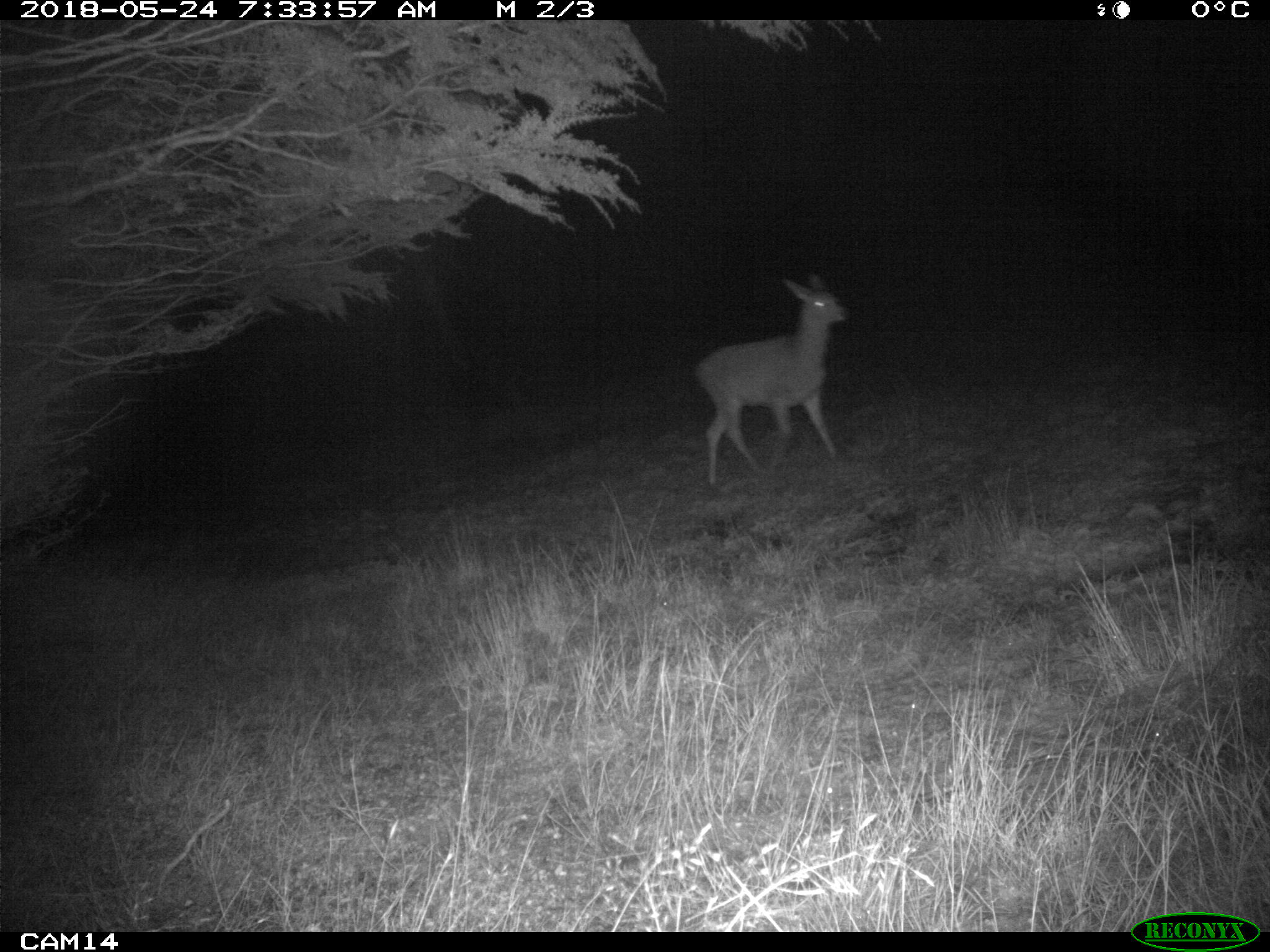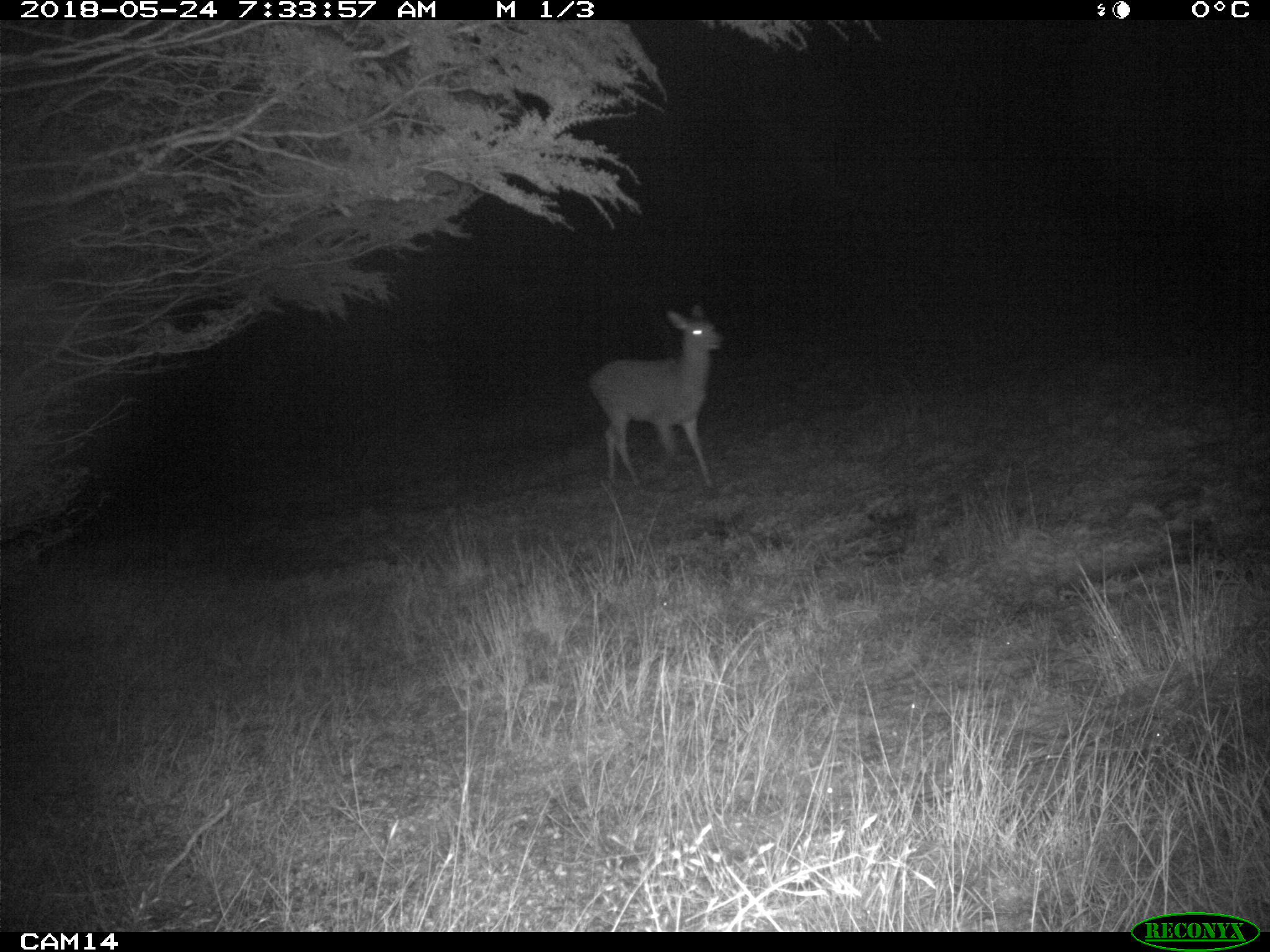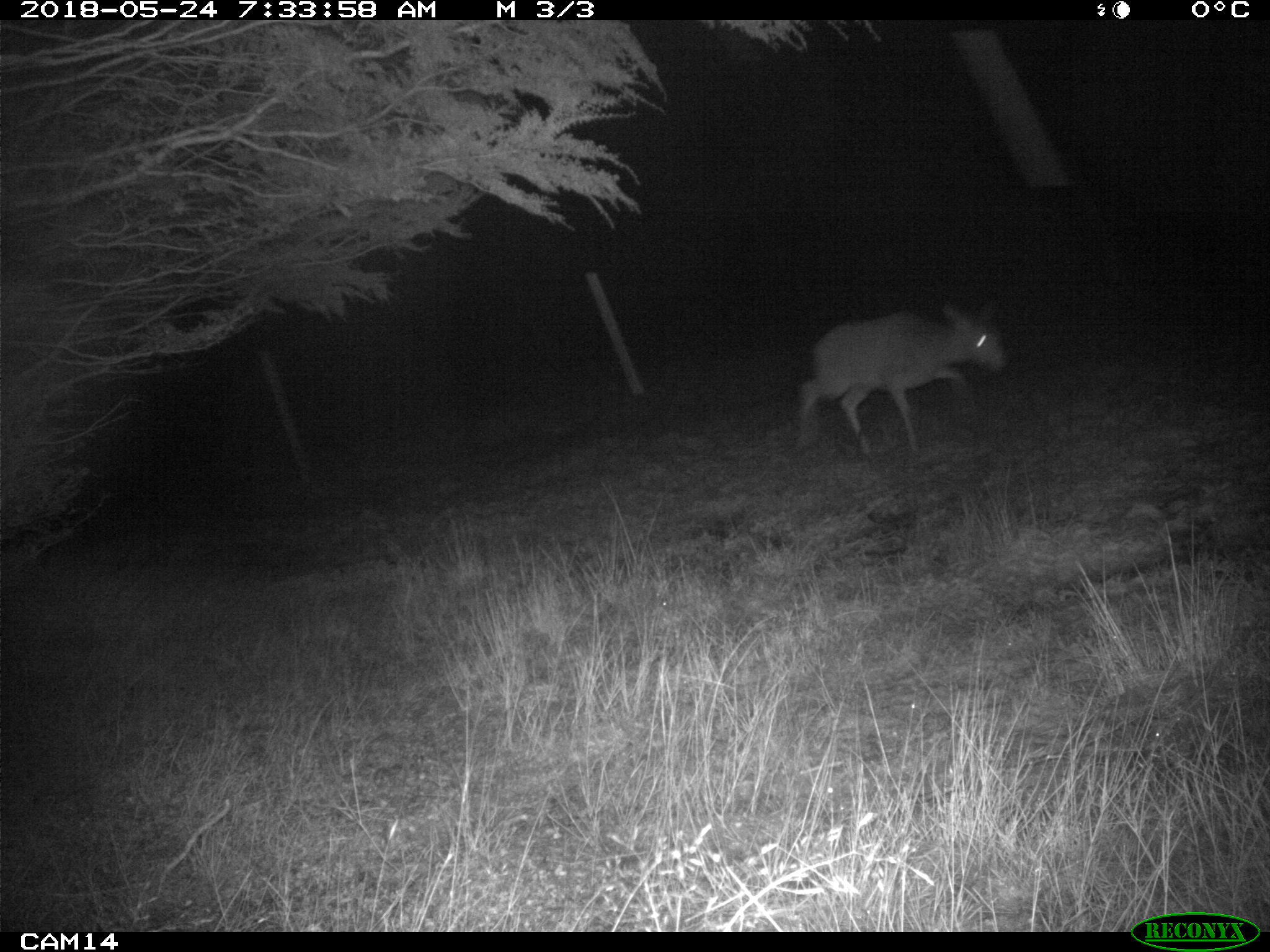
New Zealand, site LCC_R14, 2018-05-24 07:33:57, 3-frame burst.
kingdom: Animalia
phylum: Chordata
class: Mammalia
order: Artiodactyla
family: Cervidae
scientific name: Cervidae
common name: deer